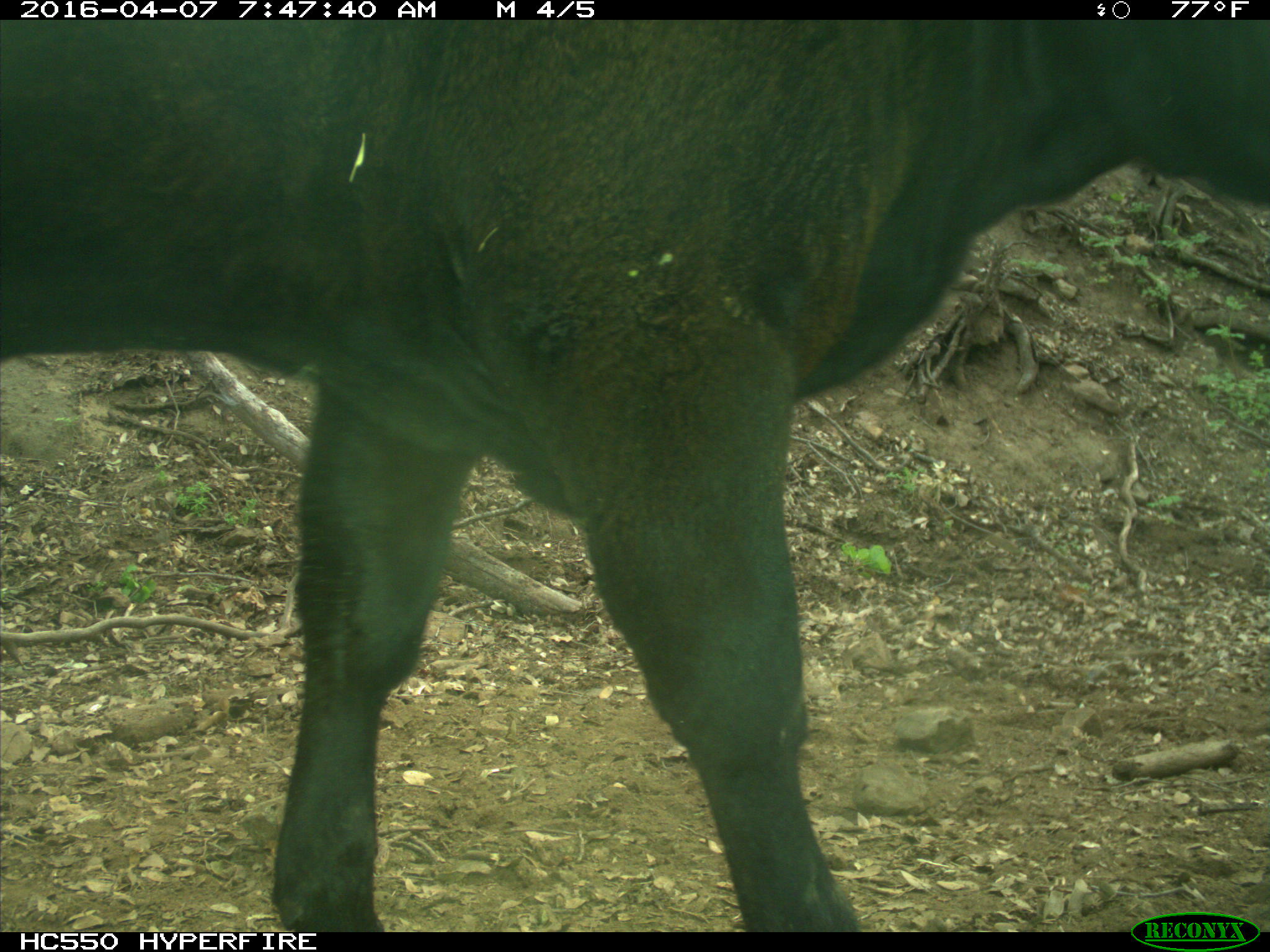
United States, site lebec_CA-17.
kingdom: Animalia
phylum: Chordata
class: Mammalia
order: Artiodactyla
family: Bovidae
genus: Bos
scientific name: Bos taurus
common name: domestic cow